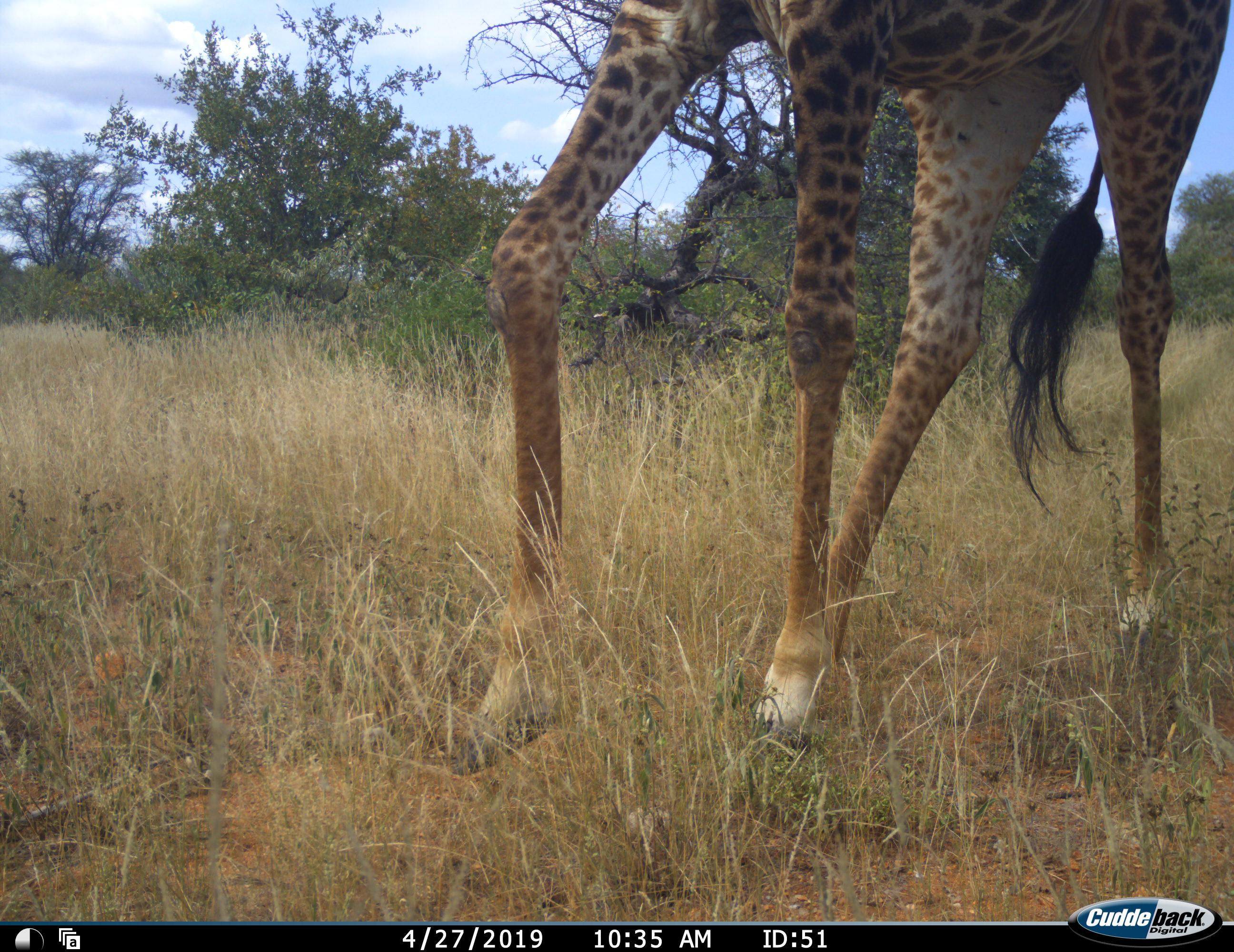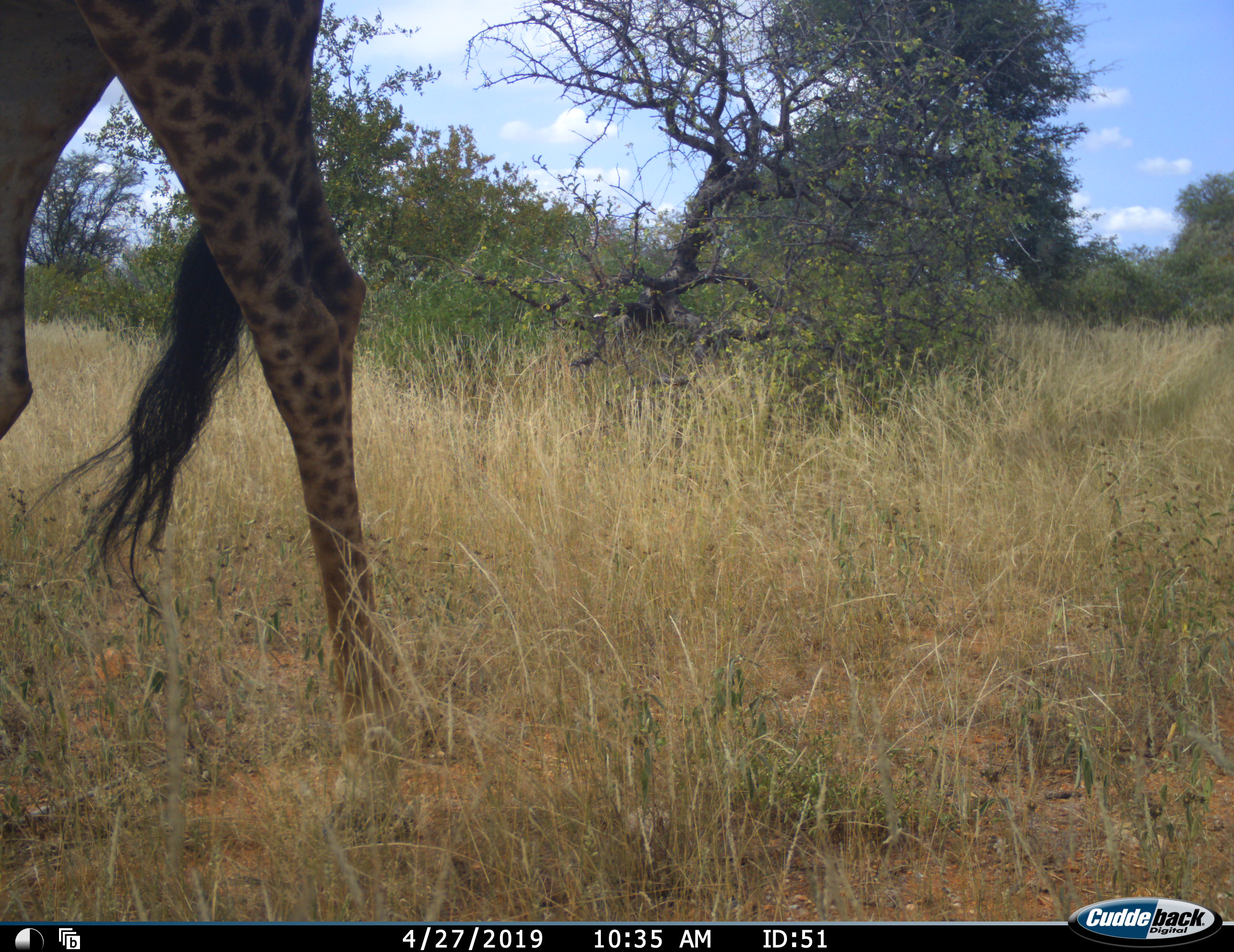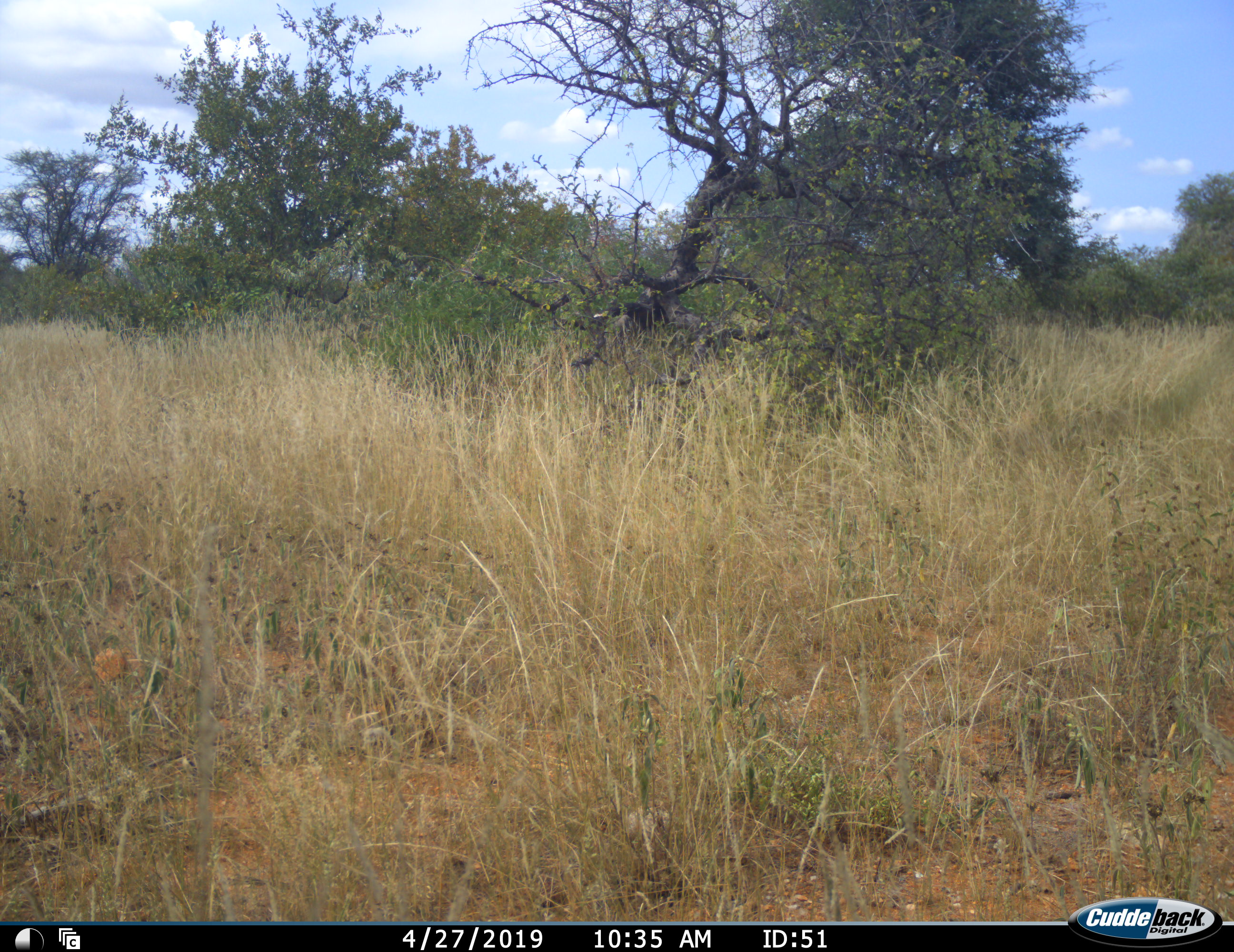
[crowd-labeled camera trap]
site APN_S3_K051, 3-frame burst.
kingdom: Animalia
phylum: Chordata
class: Mammalia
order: Artiodactyla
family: Giraffidae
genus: Giraffa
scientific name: Giraffa camelopardalis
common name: giraffe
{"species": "giraffe (Giraffa camelopardalis)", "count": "1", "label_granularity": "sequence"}